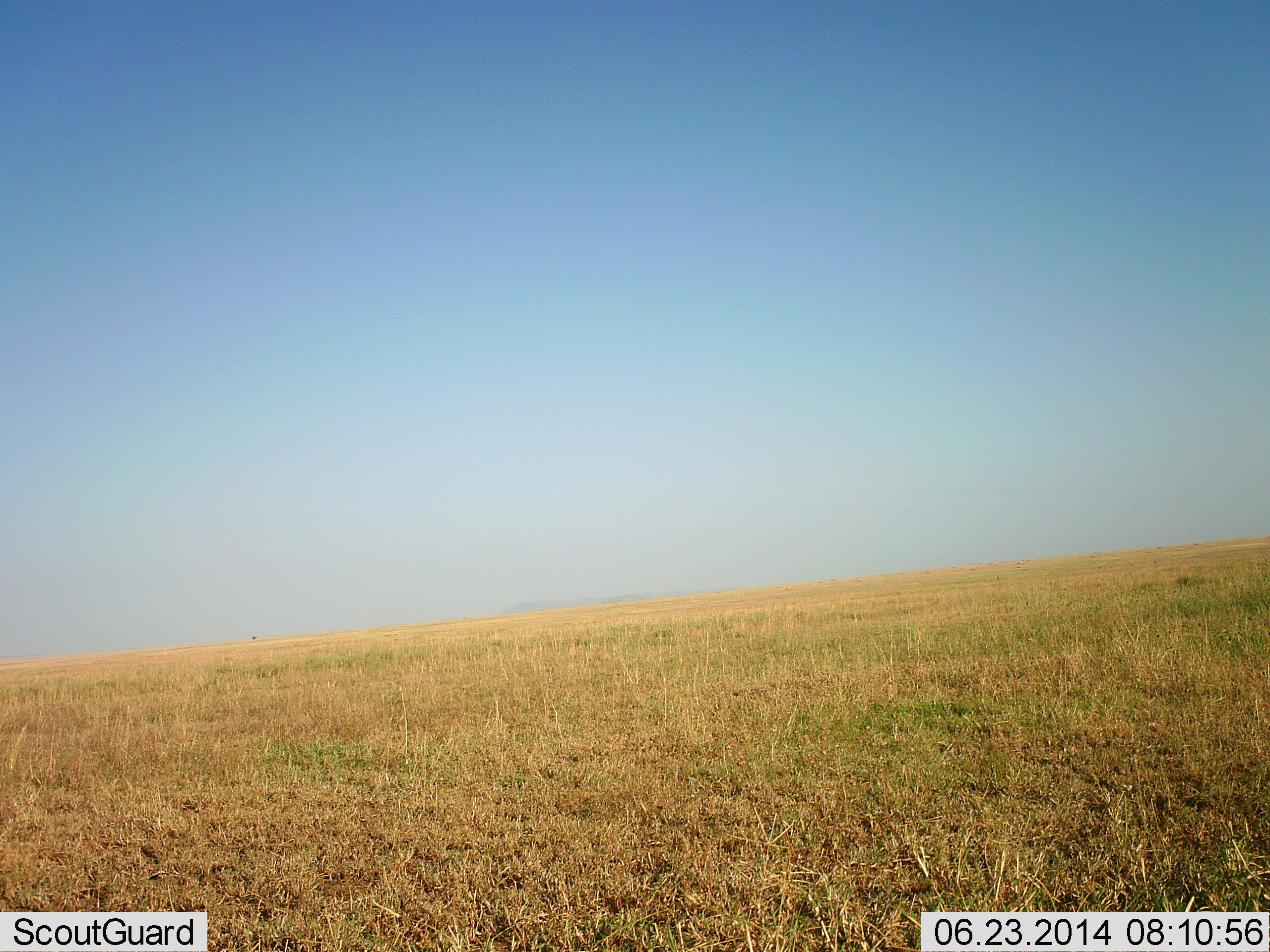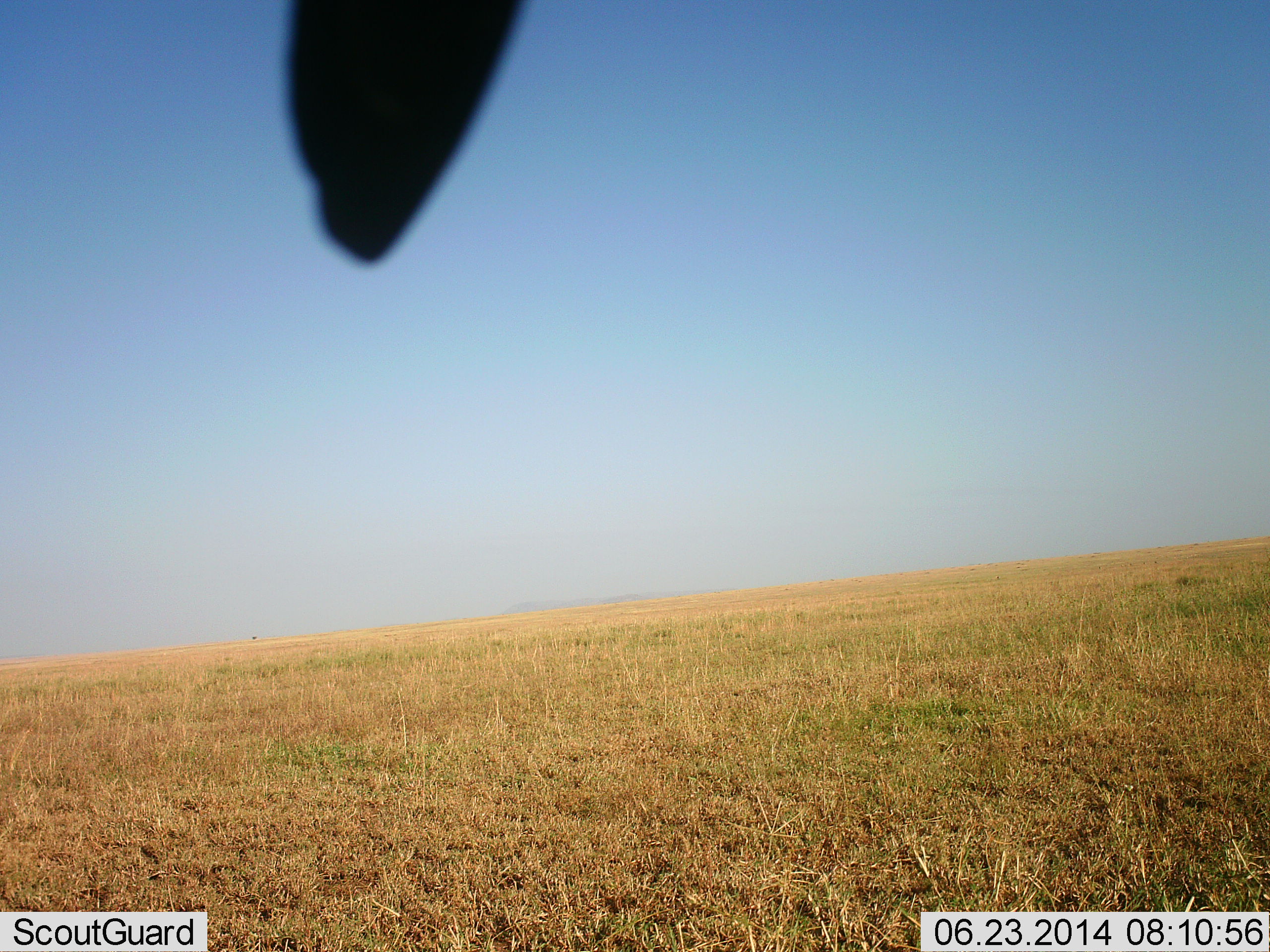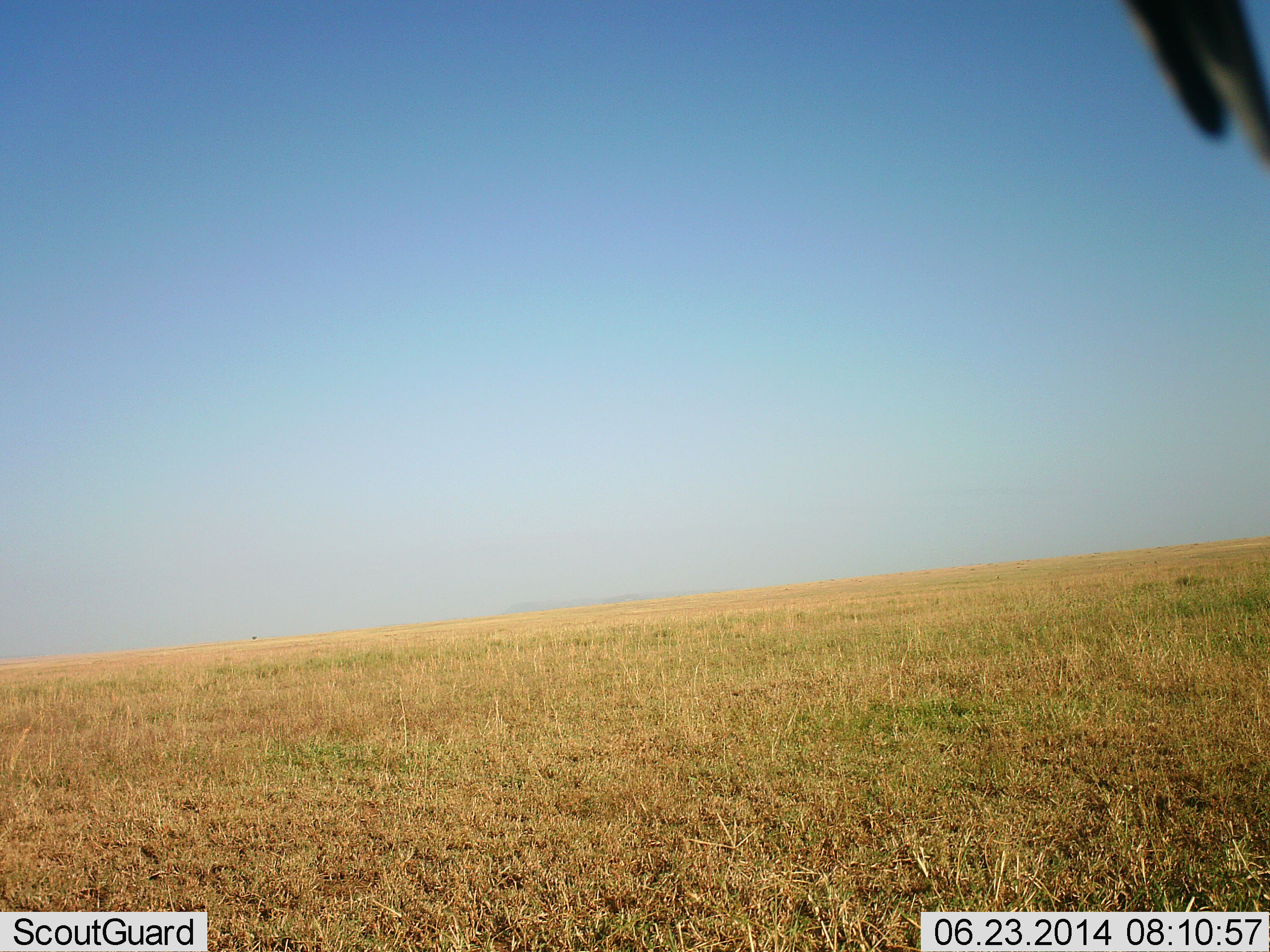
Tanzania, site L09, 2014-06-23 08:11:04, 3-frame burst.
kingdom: Animalia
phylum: Chordata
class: Aves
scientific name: Aves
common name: bird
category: otherbird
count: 1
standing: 40%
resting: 20%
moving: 40%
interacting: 0%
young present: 0%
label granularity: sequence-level